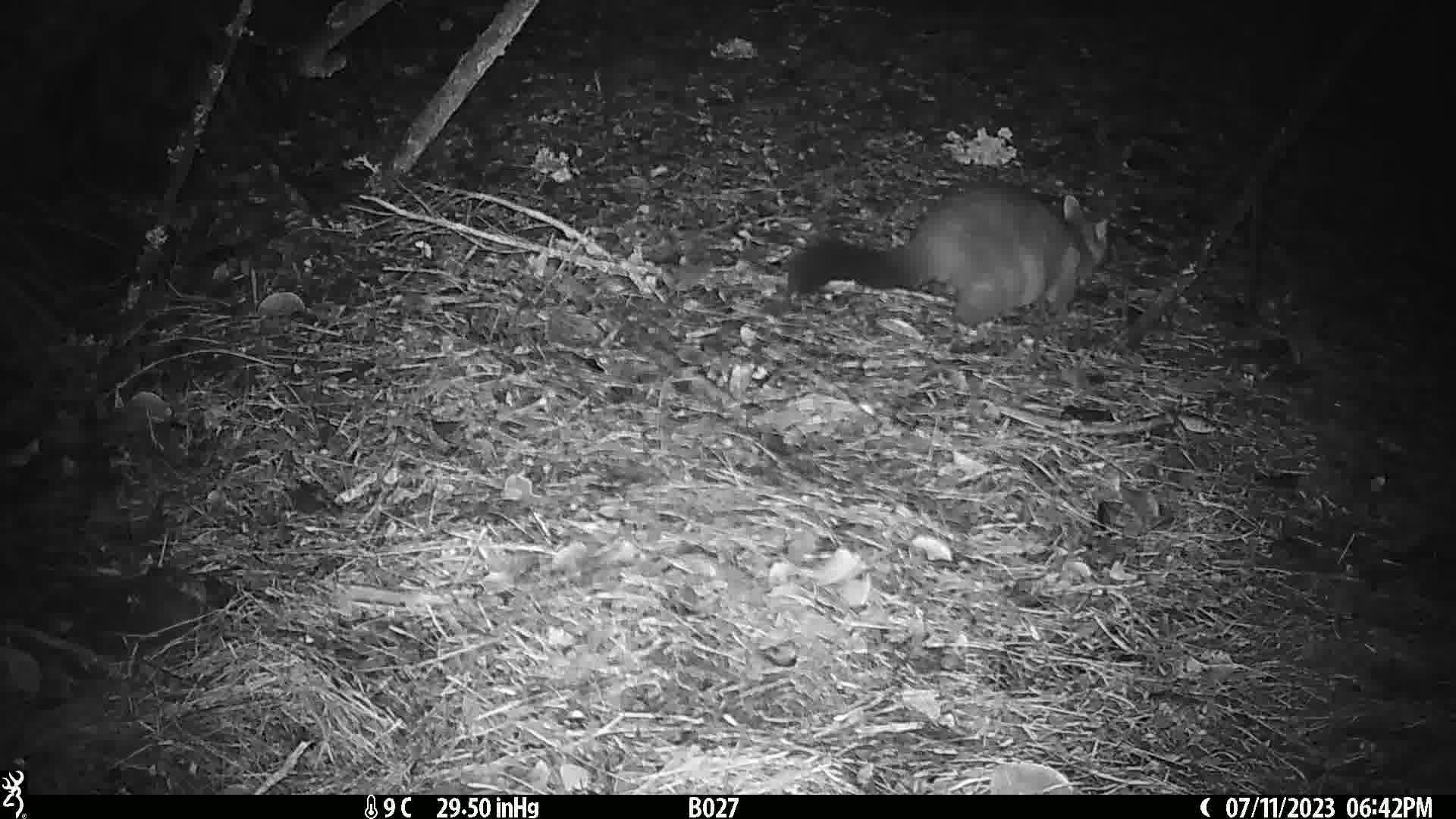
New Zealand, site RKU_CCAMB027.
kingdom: Animalia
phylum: Chordata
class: Mammalia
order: Diprotodontia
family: Phalangeridae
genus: Trichosurus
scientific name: Trichosurus vulpecula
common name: common brushtail possum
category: possum